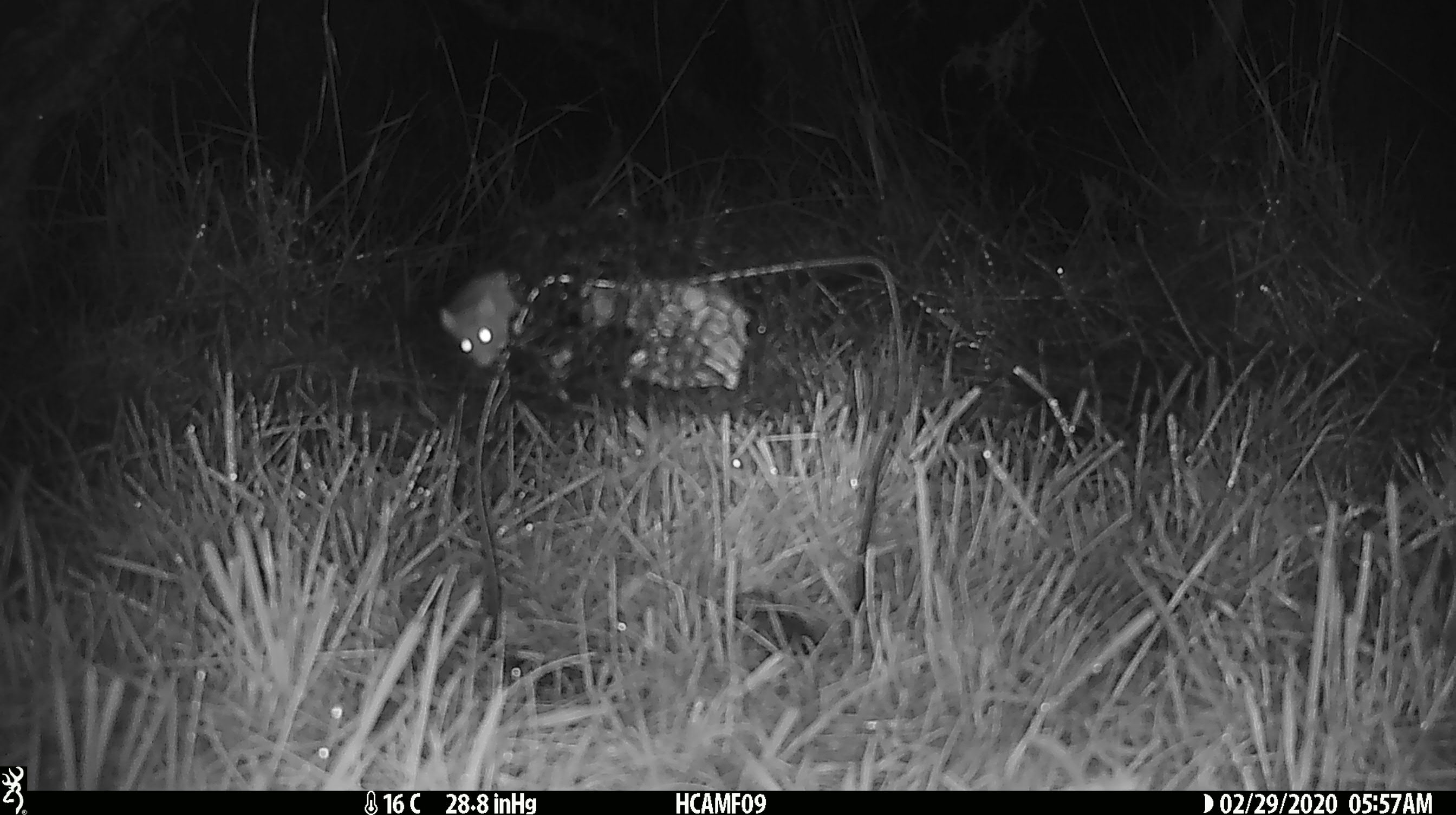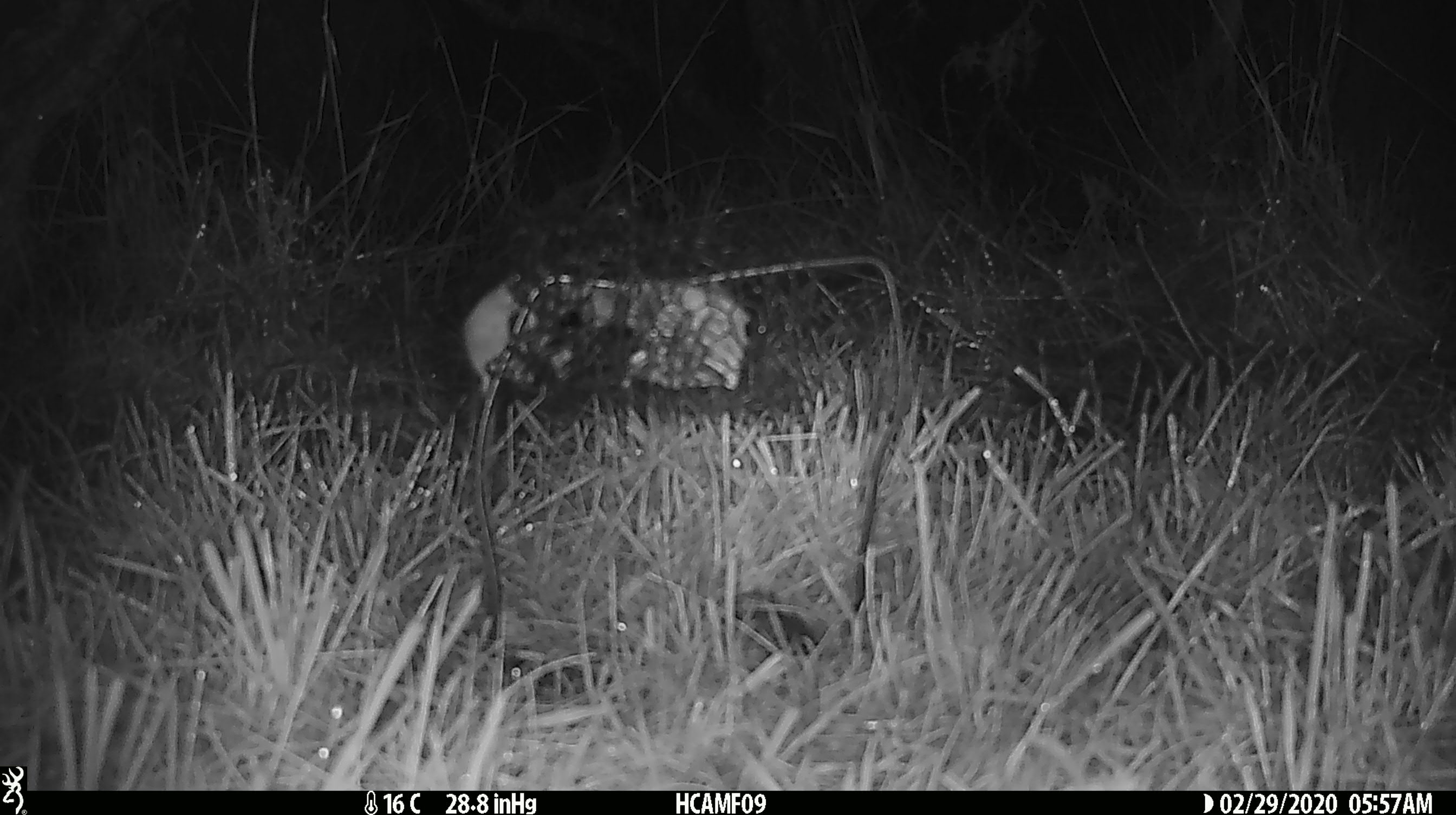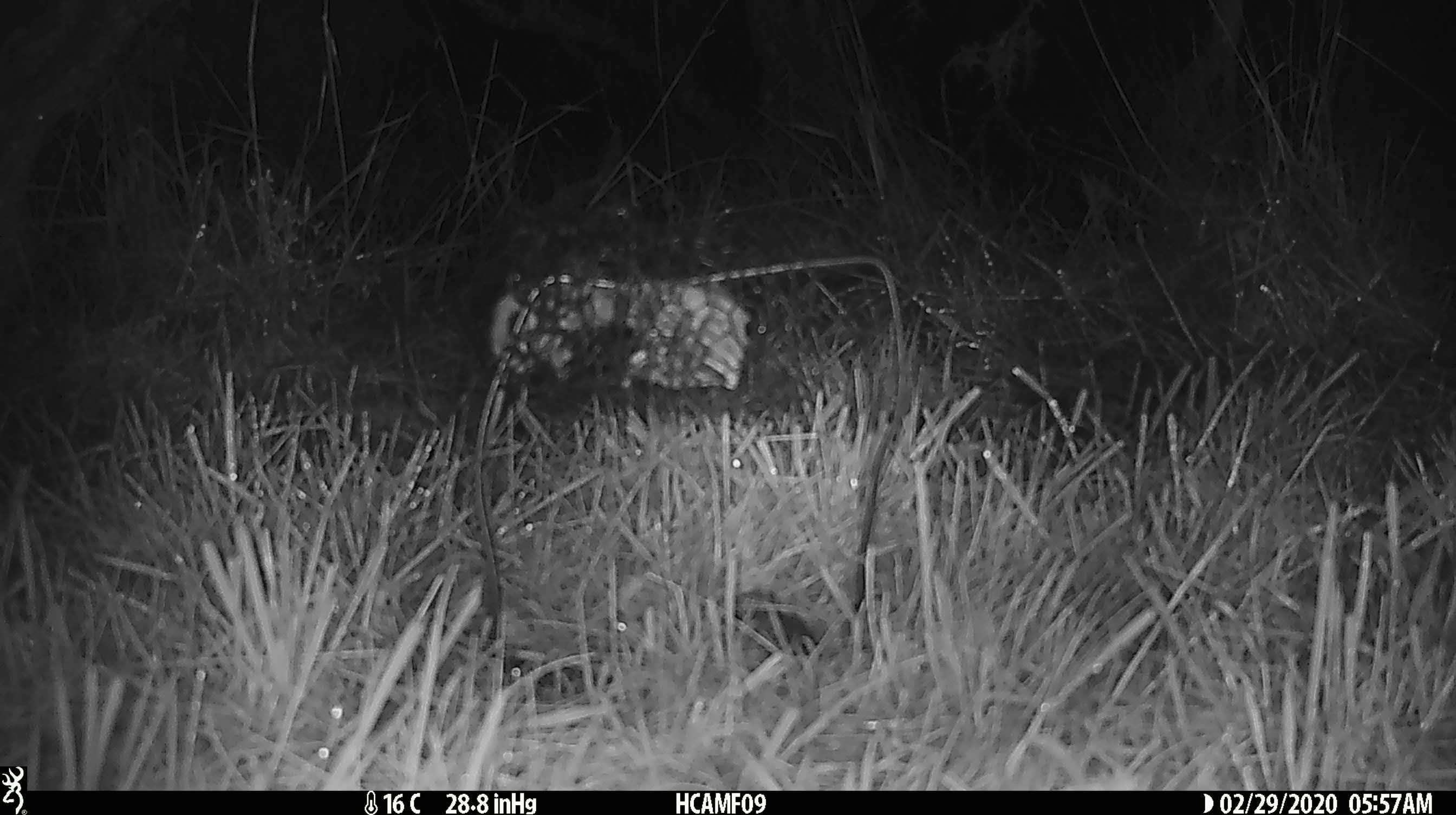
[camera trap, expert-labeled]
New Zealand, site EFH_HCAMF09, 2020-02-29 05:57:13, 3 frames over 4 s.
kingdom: Animalia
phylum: Chordata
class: Mammalia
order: Rodentia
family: Muridae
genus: Mus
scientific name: Mus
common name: mouse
Mouse (Mus).